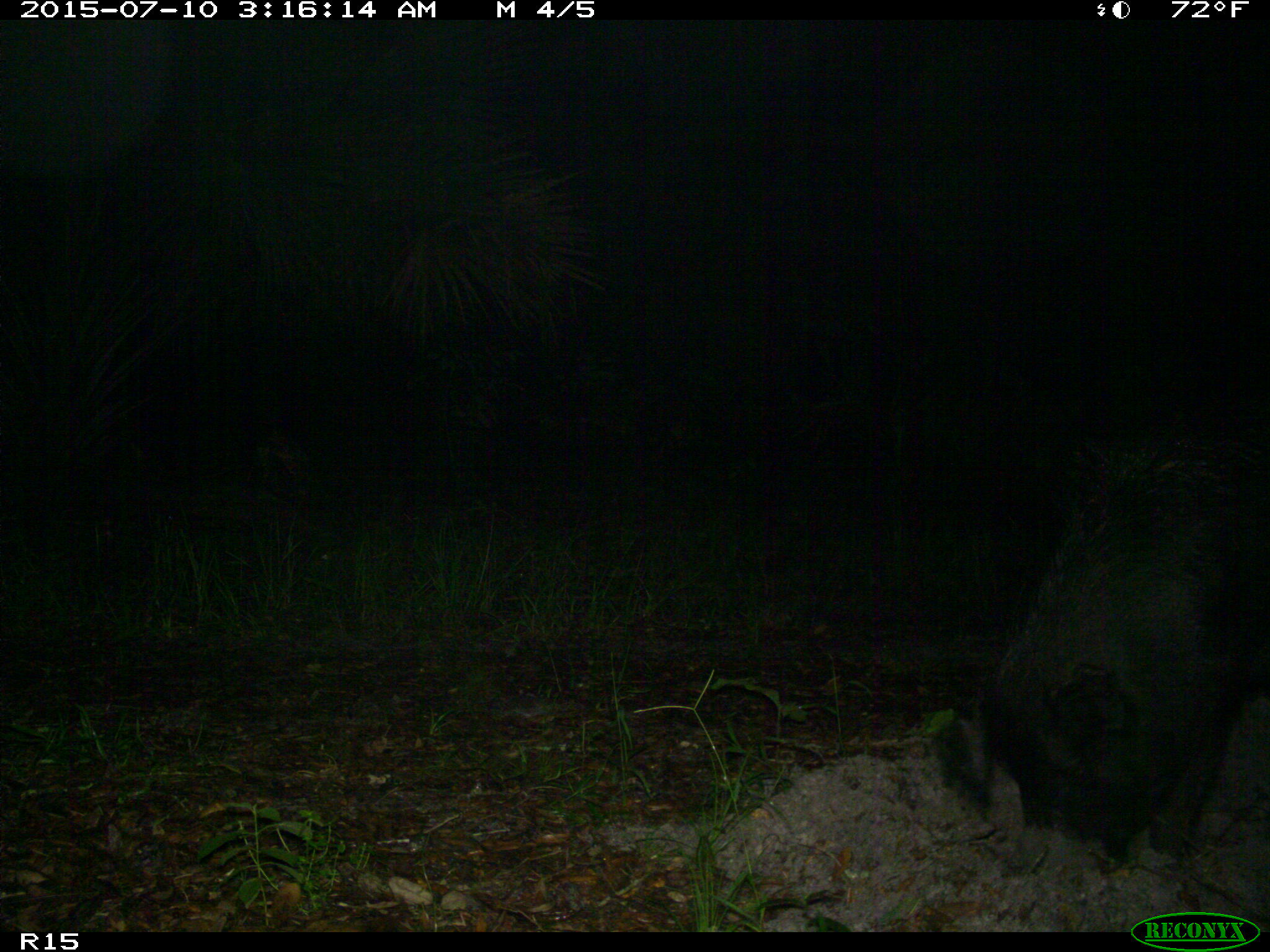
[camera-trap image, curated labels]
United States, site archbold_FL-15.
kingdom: Animalia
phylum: Chordata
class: Mammalia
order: Artiodactyla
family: Suidae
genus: Sus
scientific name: Sus scrofa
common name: wild boar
Sus scrofa (wild boar).